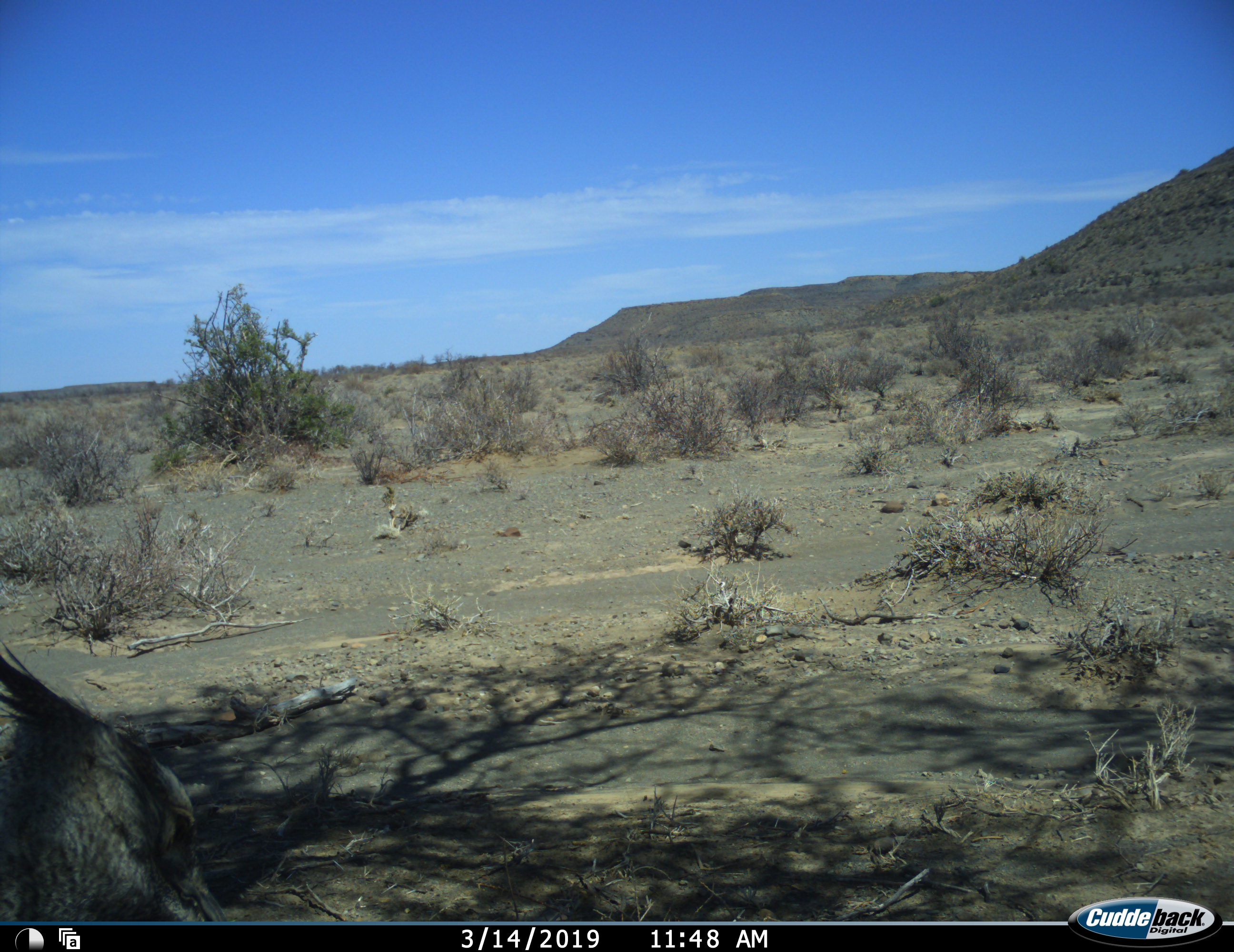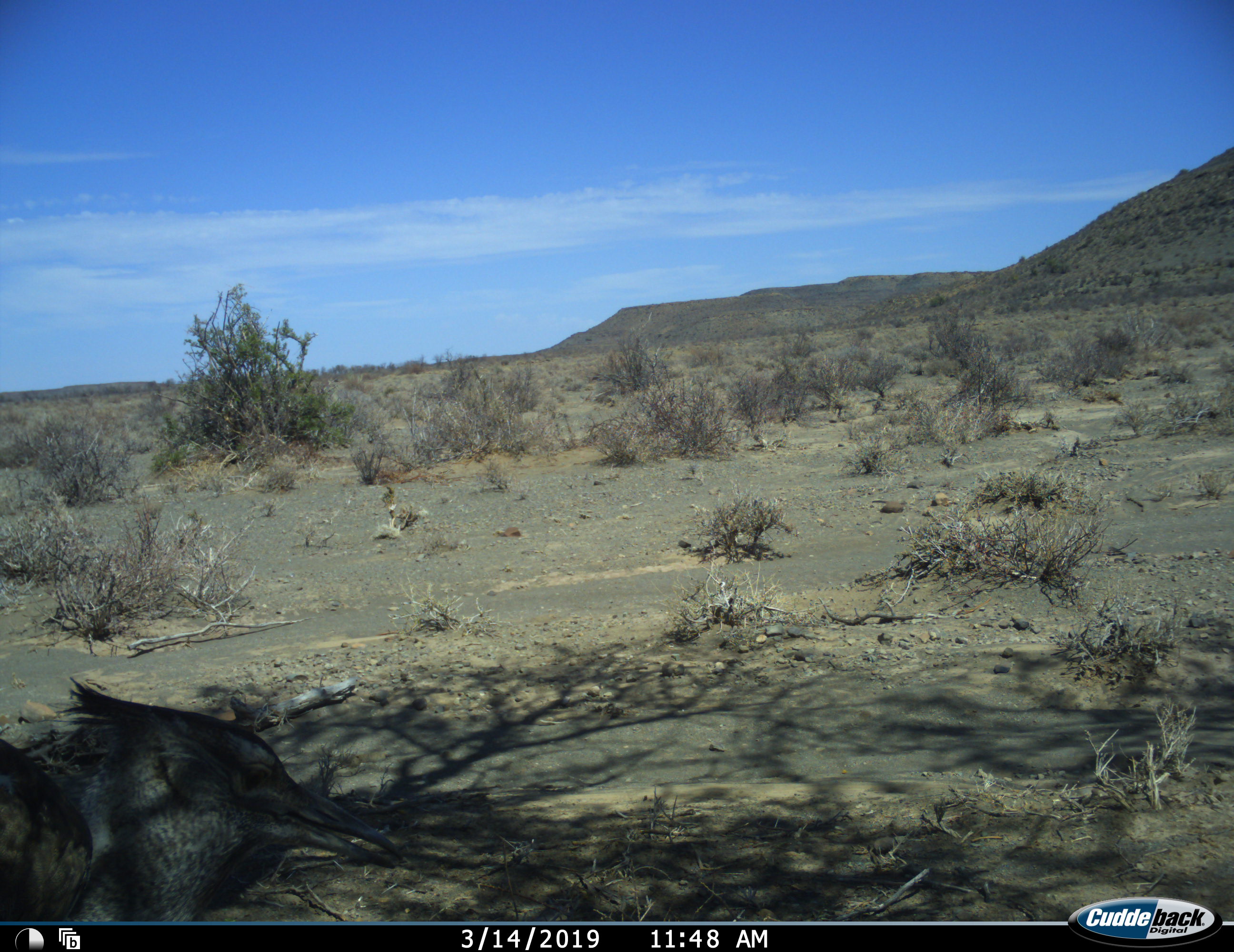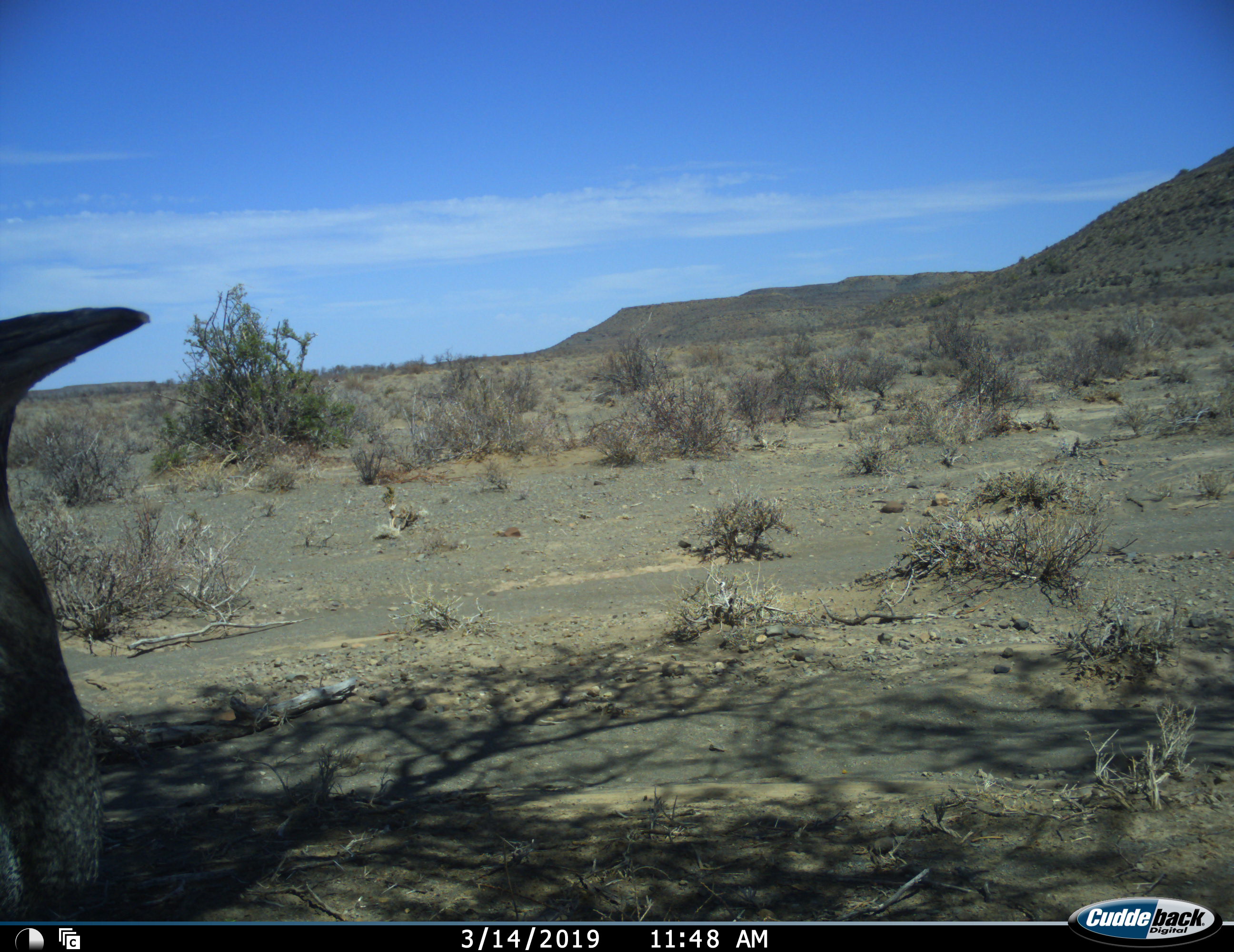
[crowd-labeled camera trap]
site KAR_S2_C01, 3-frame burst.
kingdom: Animalia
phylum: Chordata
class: Aves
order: Otidiformes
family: Otididae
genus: Ardeotis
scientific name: Ardeotis kori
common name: kori bustard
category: bustardkori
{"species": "bustardkori (kori bustard) (Ardeotis kori)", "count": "1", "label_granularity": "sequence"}